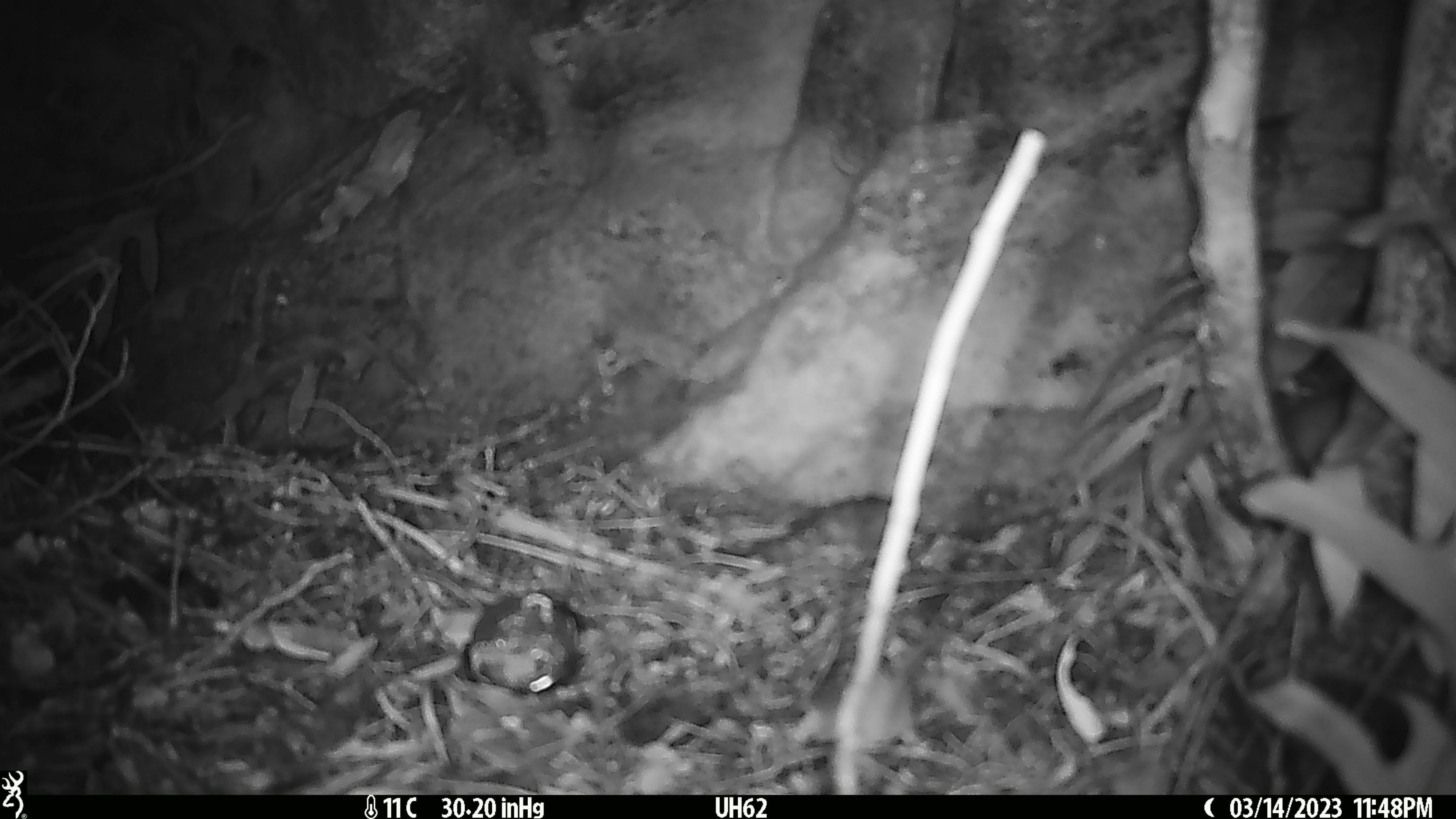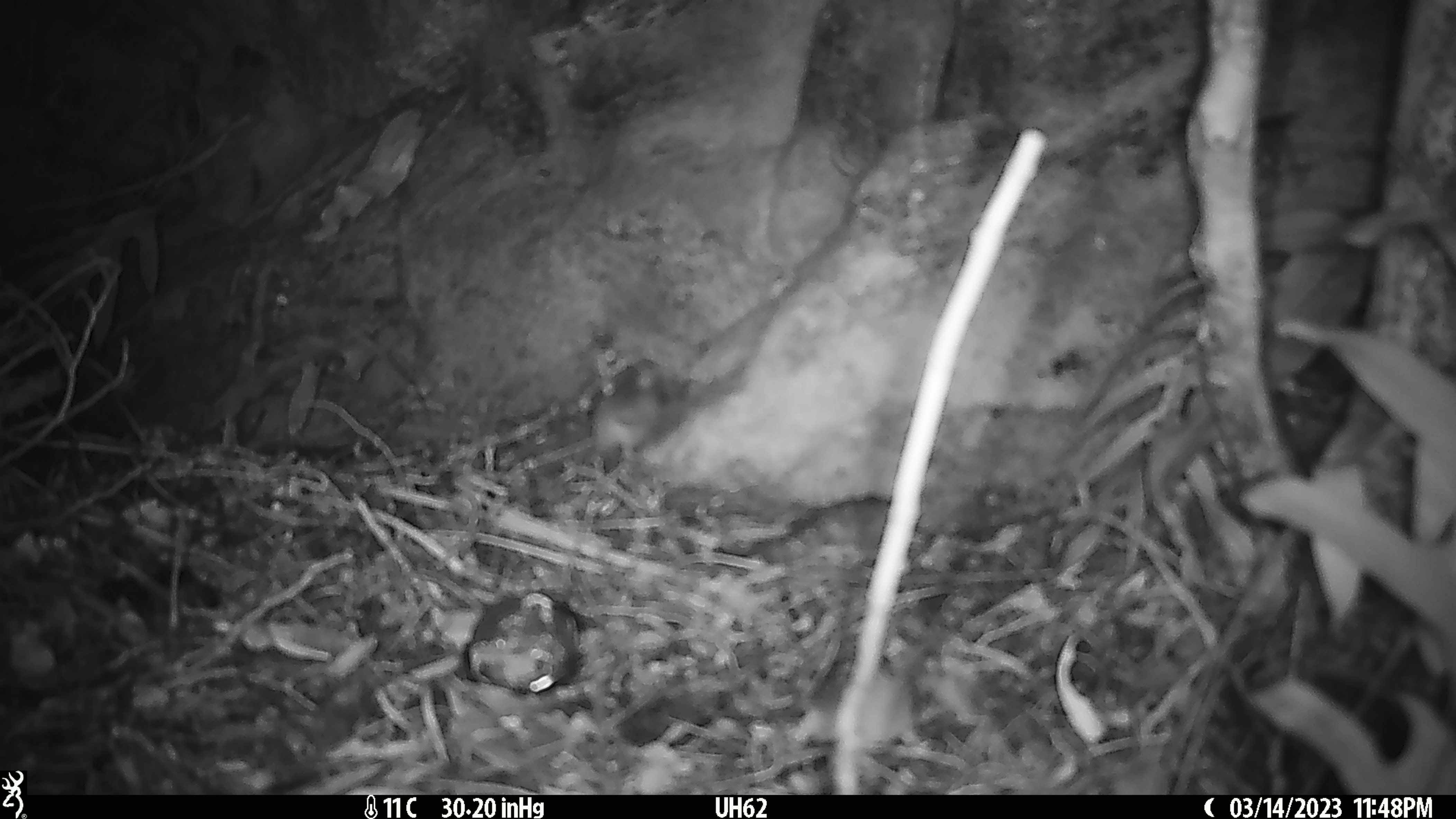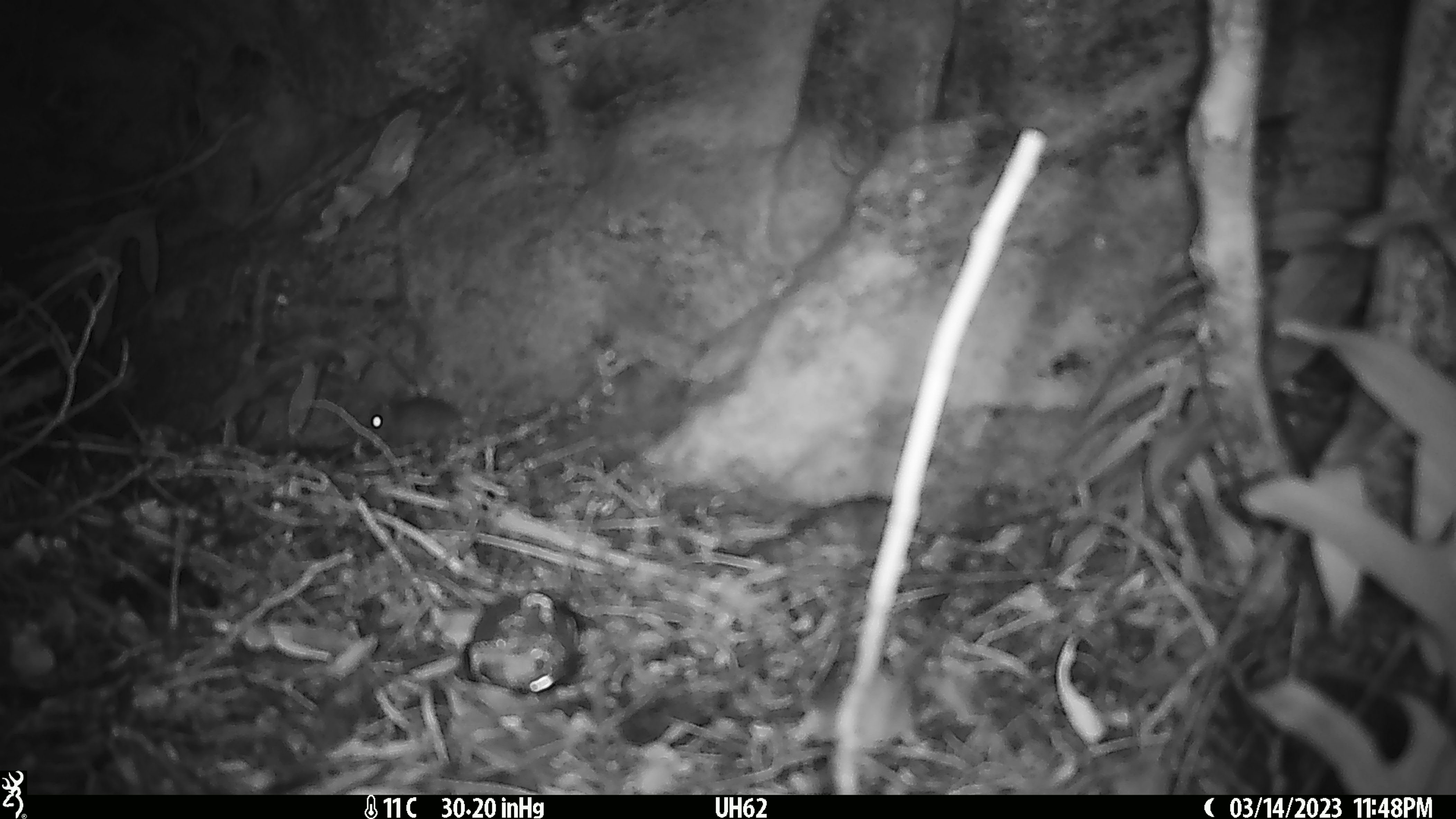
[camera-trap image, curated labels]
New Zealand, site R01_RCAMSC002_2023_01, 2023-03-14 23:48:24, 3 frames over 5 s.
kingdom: Animalia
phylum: Chordata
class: Mammalia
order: Rodentia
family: Muridae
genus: Mus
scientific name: Mus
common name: mouse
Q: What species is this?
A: Mouse (Mus).